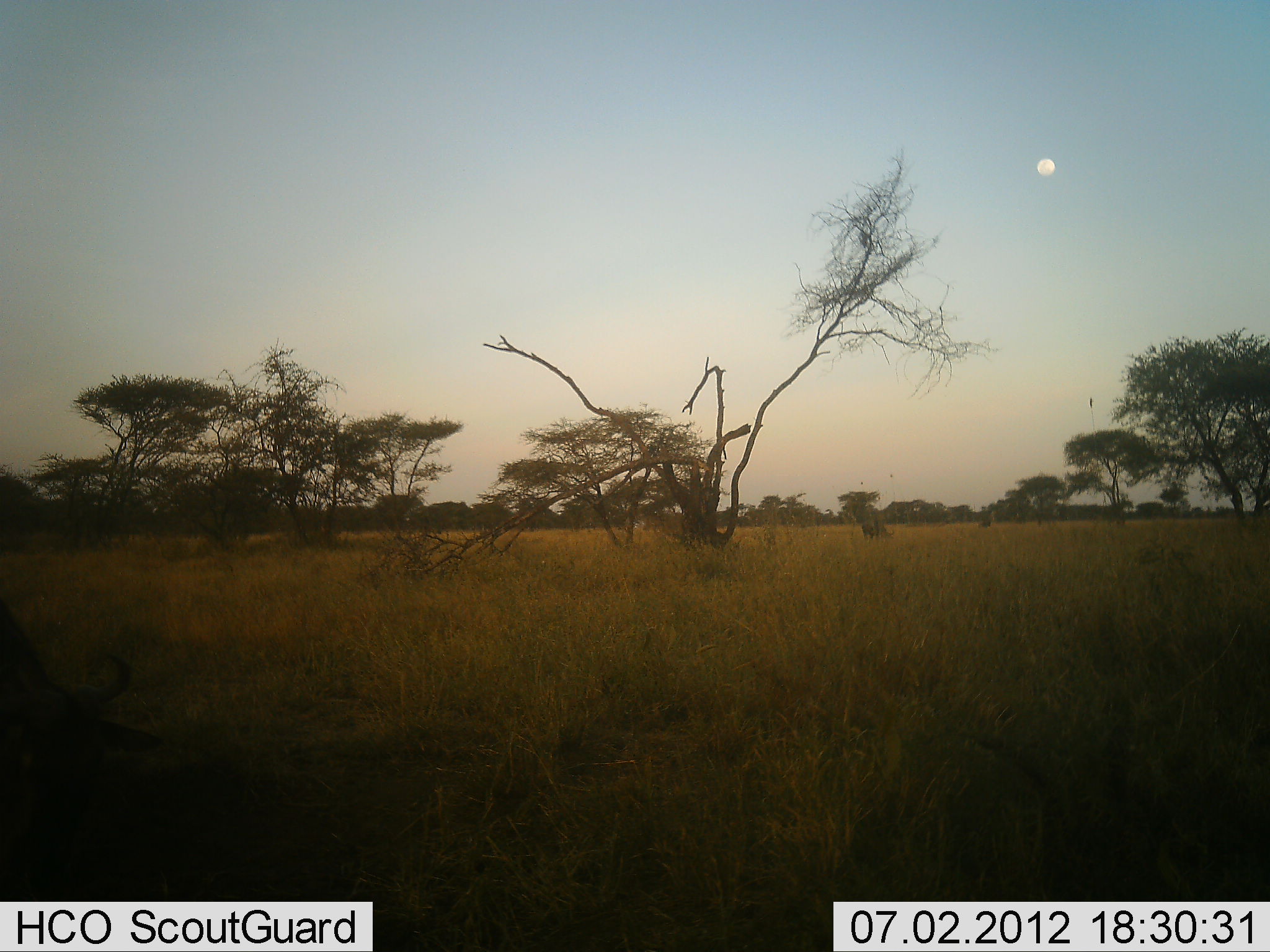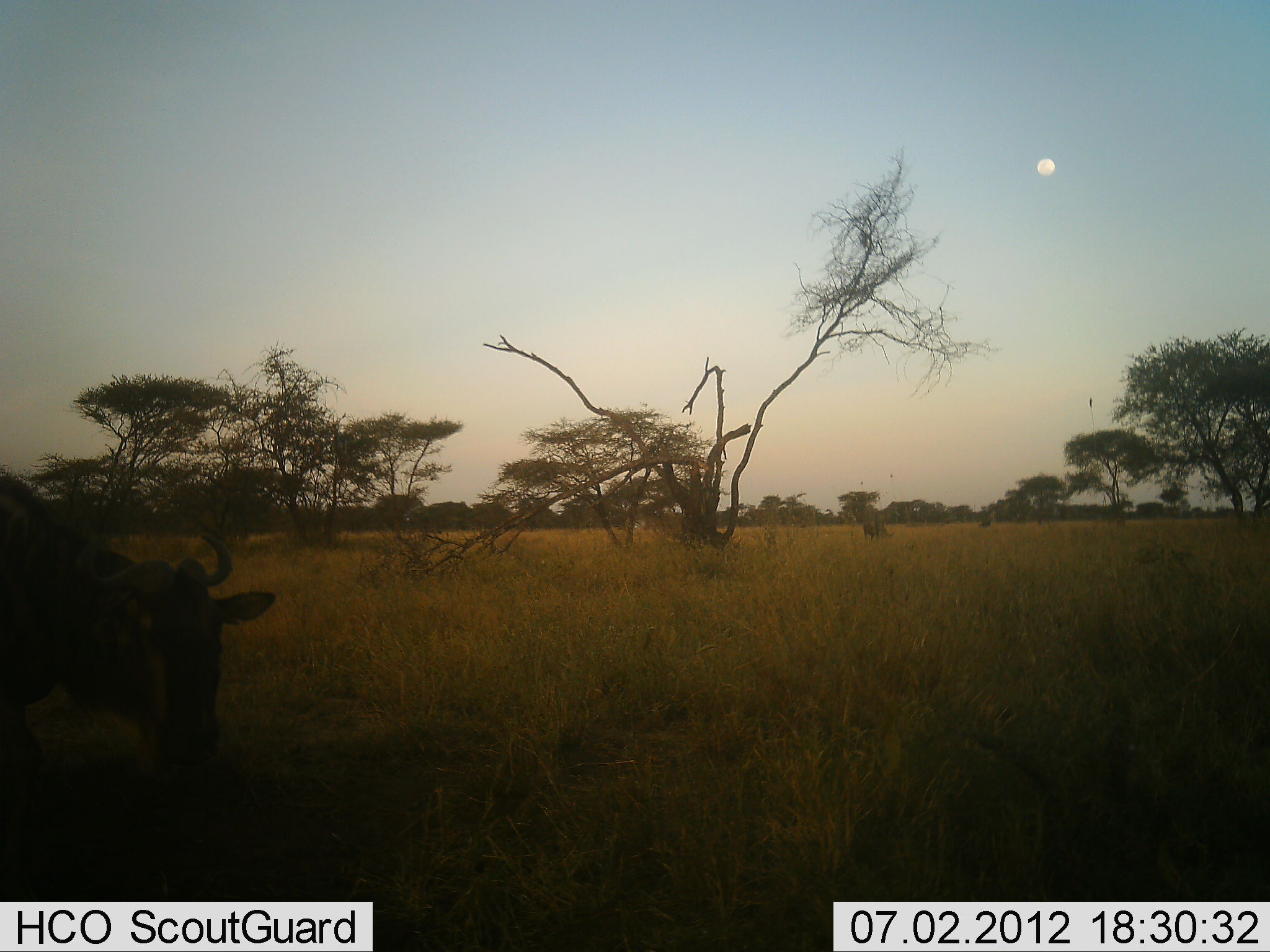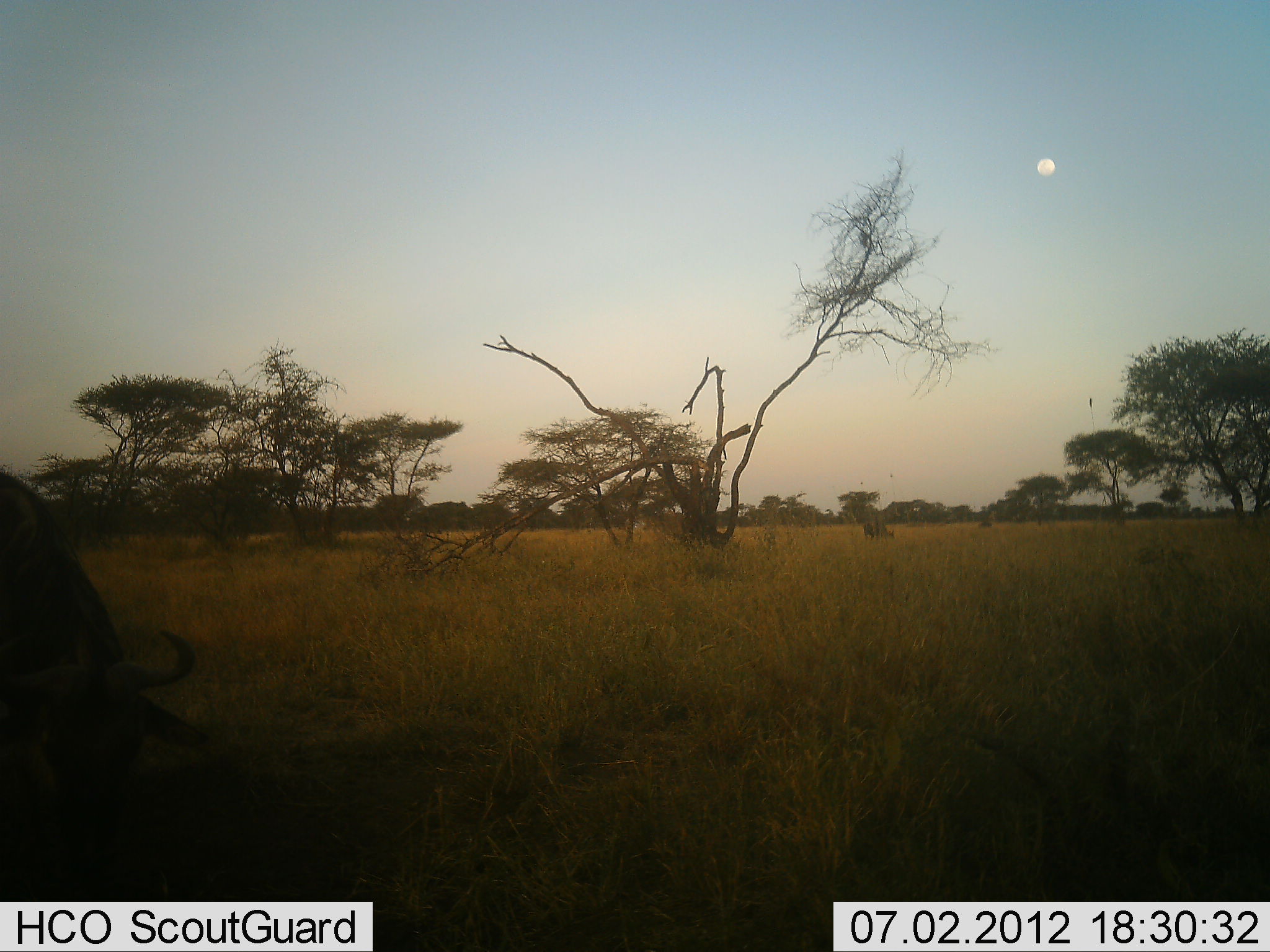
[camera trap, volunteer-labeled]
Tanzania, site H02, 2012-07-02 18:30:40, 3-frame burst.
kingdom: Animalia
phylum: Chordata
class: Mammalia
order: Artiodactyla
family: Bovidae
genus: Connochaetes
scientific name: Connochaetes taurinus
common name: blue wildebeest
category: wildebeest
Wildebeest (blue wildebeest) (Connochaetes taurinus), count 1. Behavior (volunteer vote fractions): standing 0%, resting 0%, moving 50%, interacting 0%. Young present (vote fraction): 0%. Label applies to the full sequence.